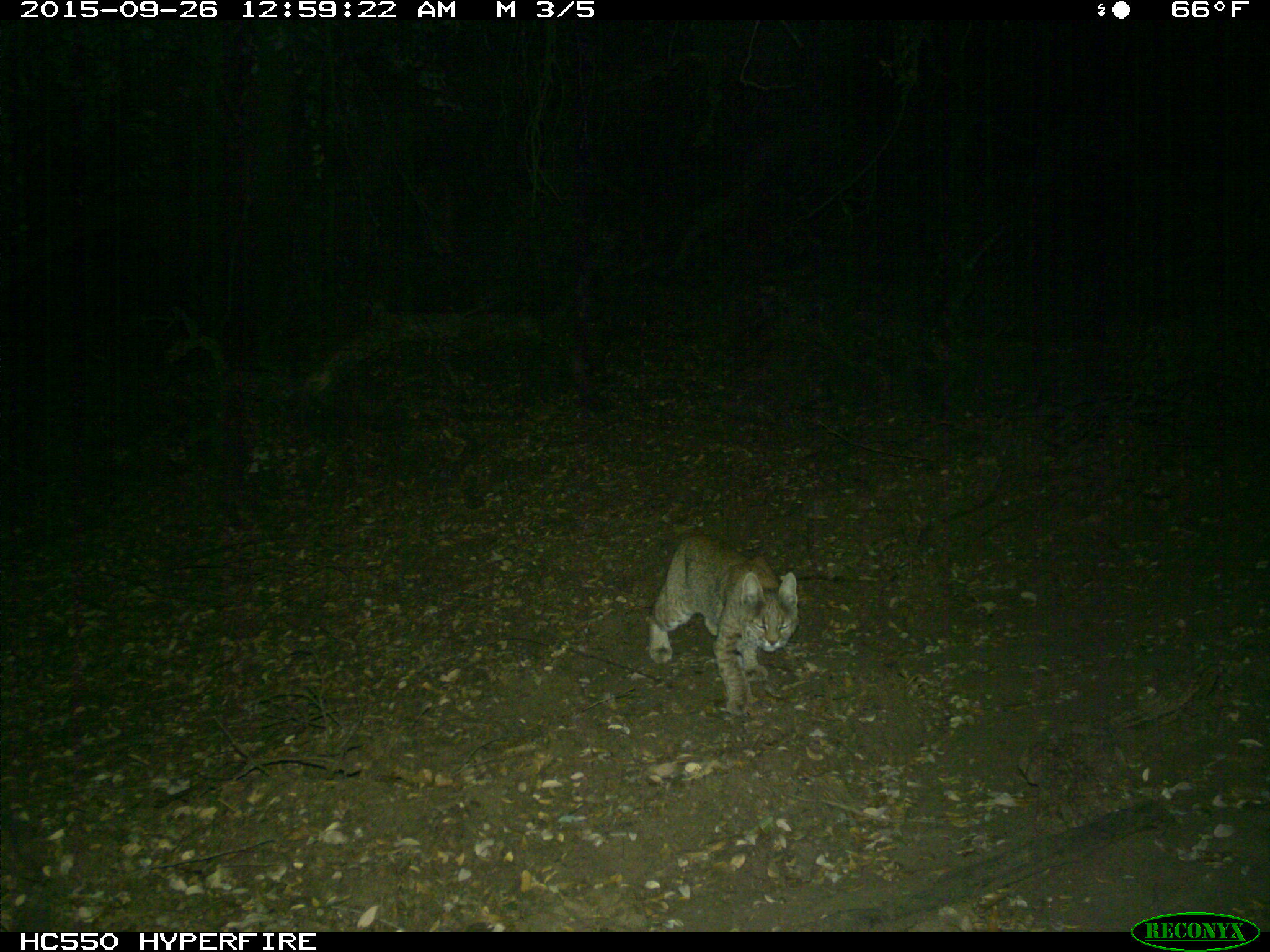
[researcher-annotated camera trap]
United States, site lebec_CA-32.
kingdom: Animalia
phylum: Chordata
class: Mammalia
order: Carnivora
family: Felidae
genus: Lynx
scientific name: Lynx rufus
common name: bobcat